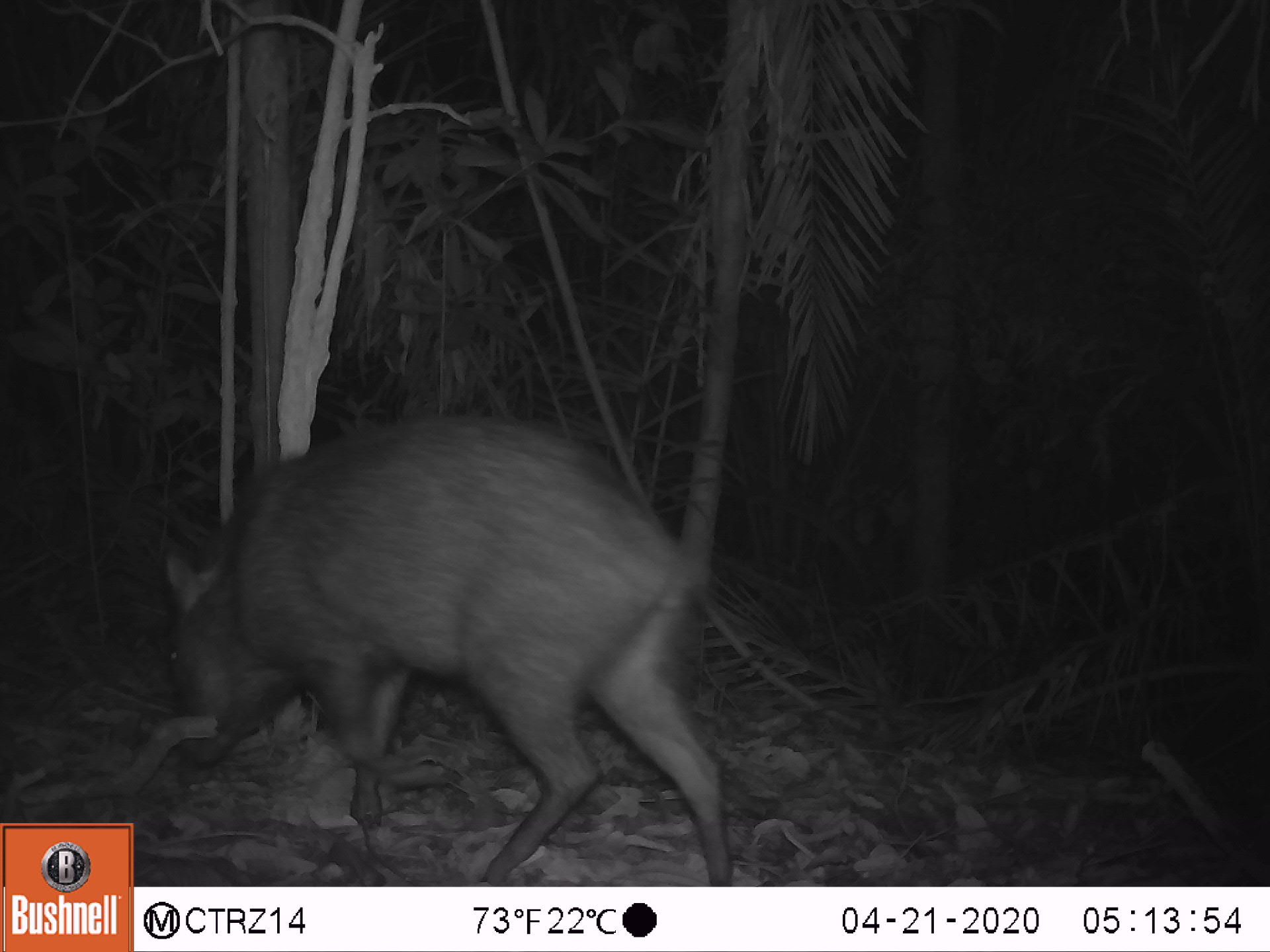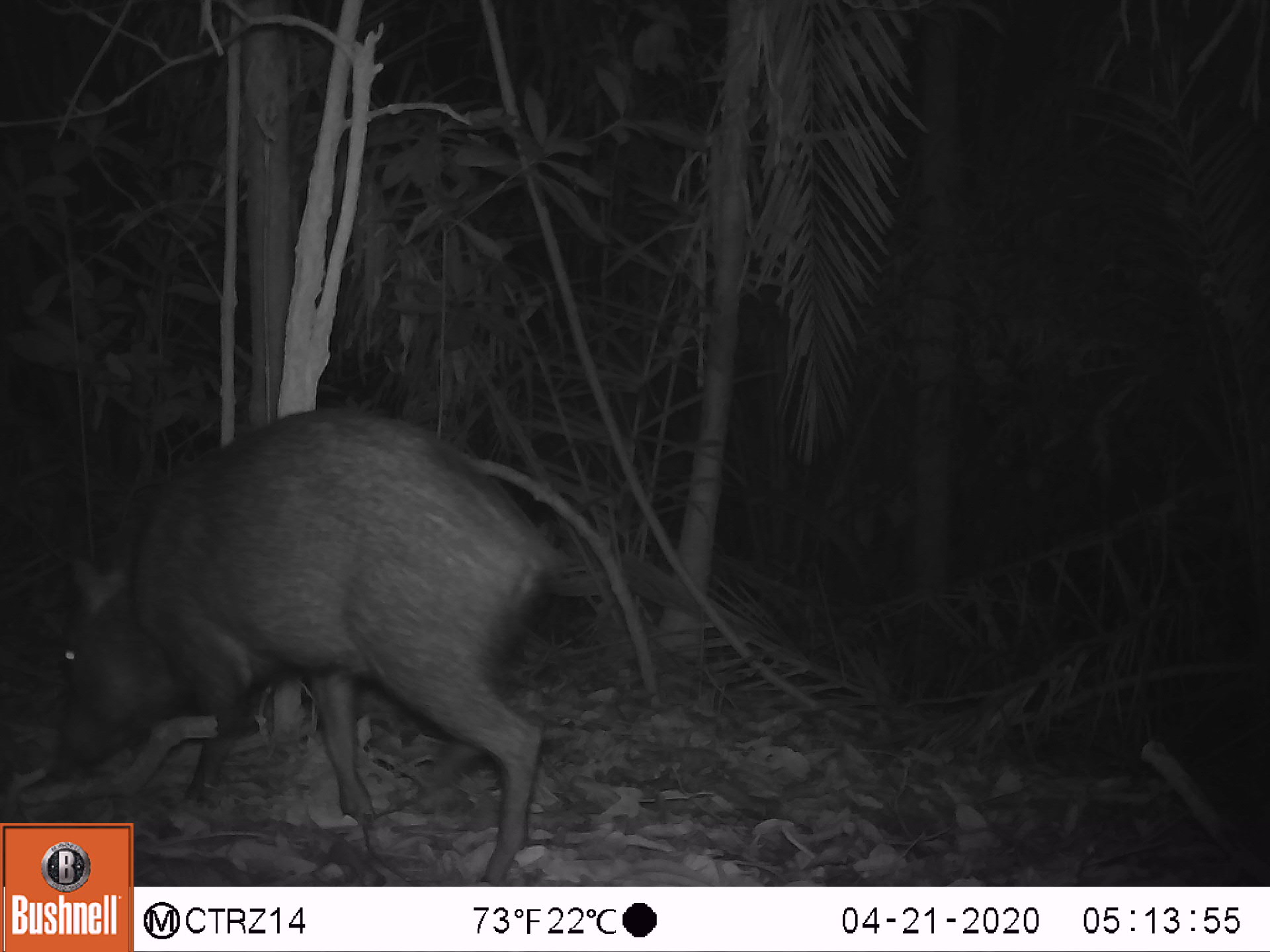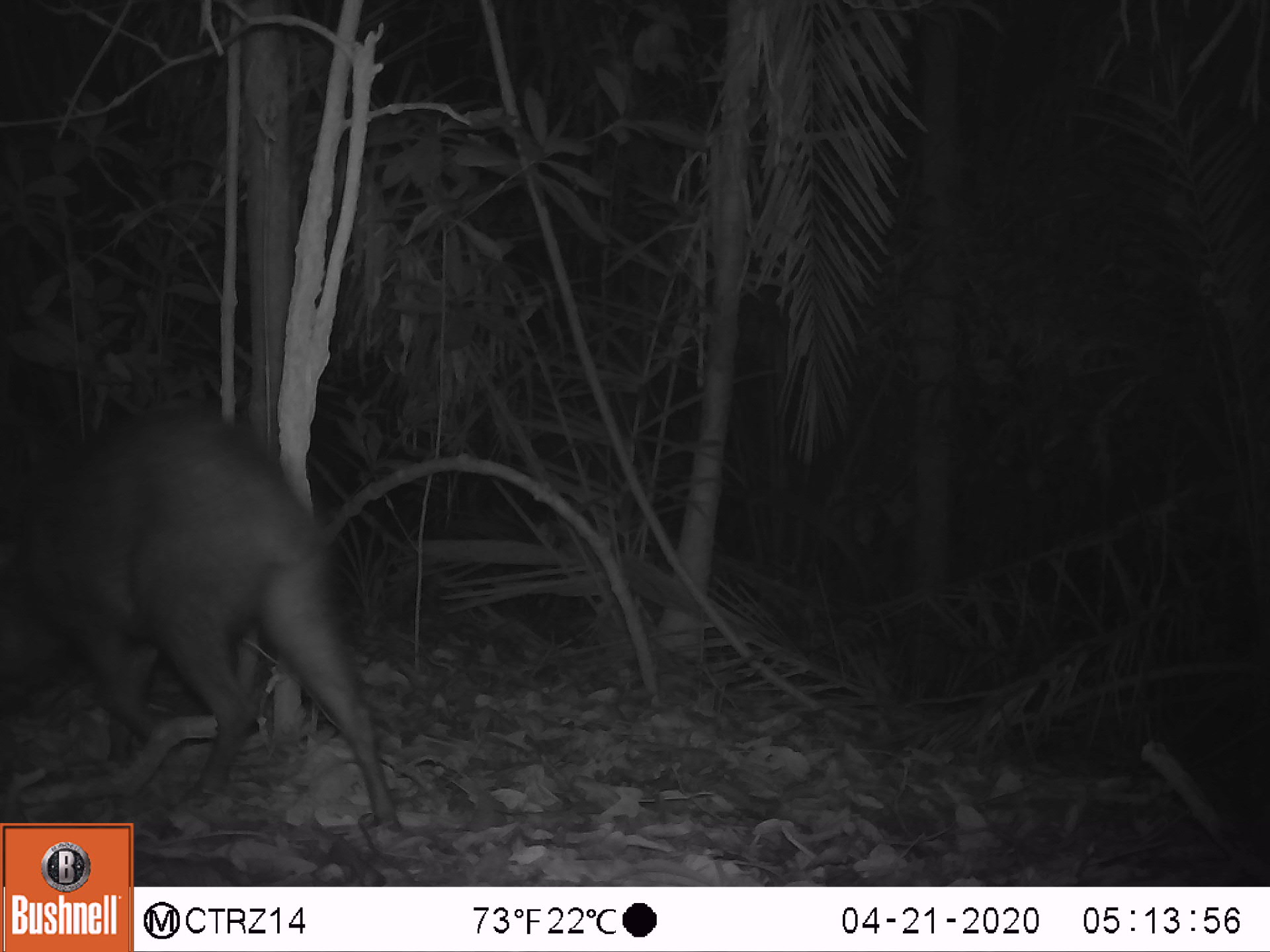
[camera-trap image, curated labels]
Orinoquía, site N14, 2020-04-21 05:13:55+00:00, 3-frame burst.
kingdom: Animalia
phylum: Chordata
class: Mammalia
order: Artiodactyla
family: Tayassuidae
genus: Pecari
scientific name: Pecari tajacu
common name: collared peccary